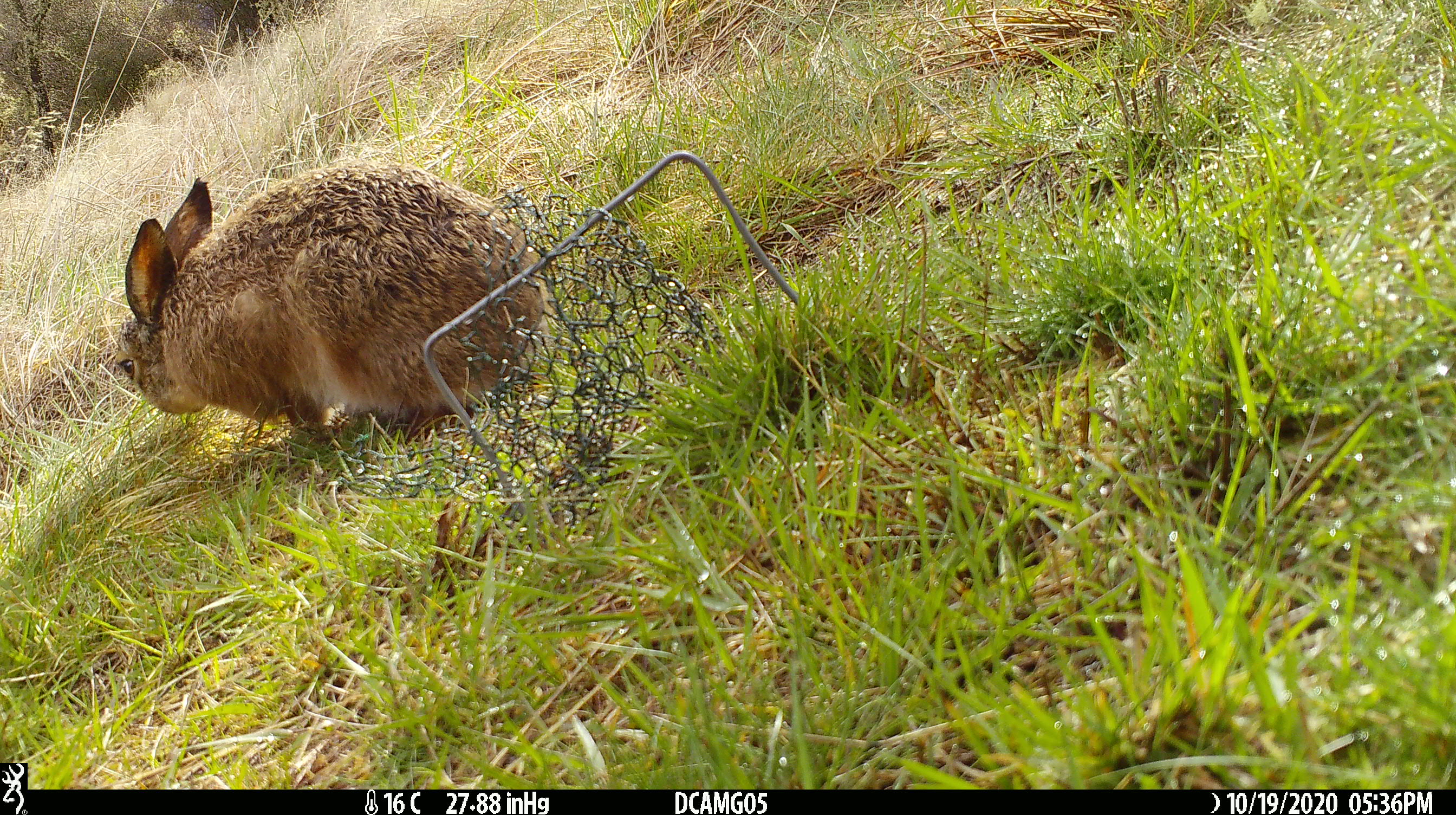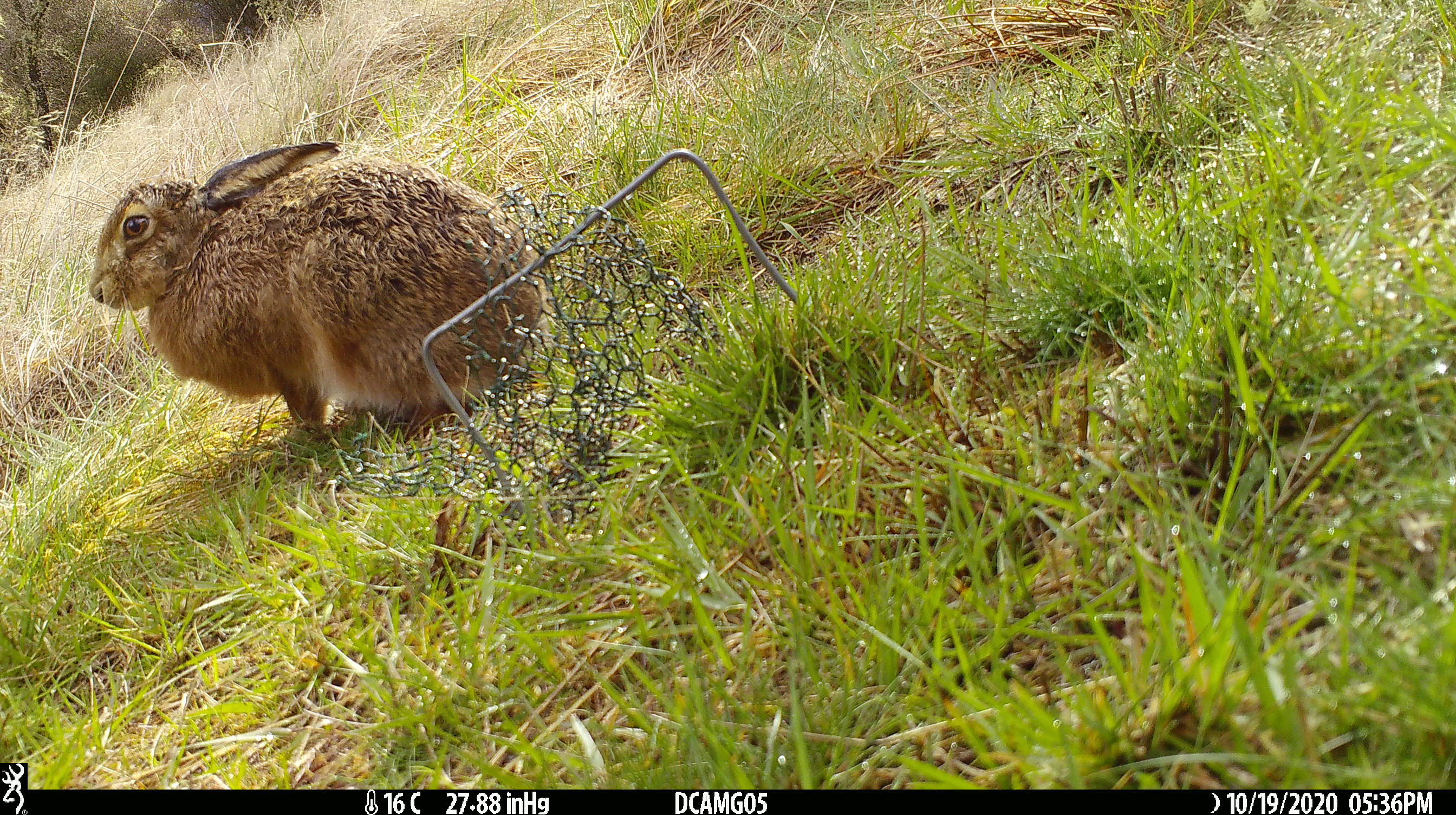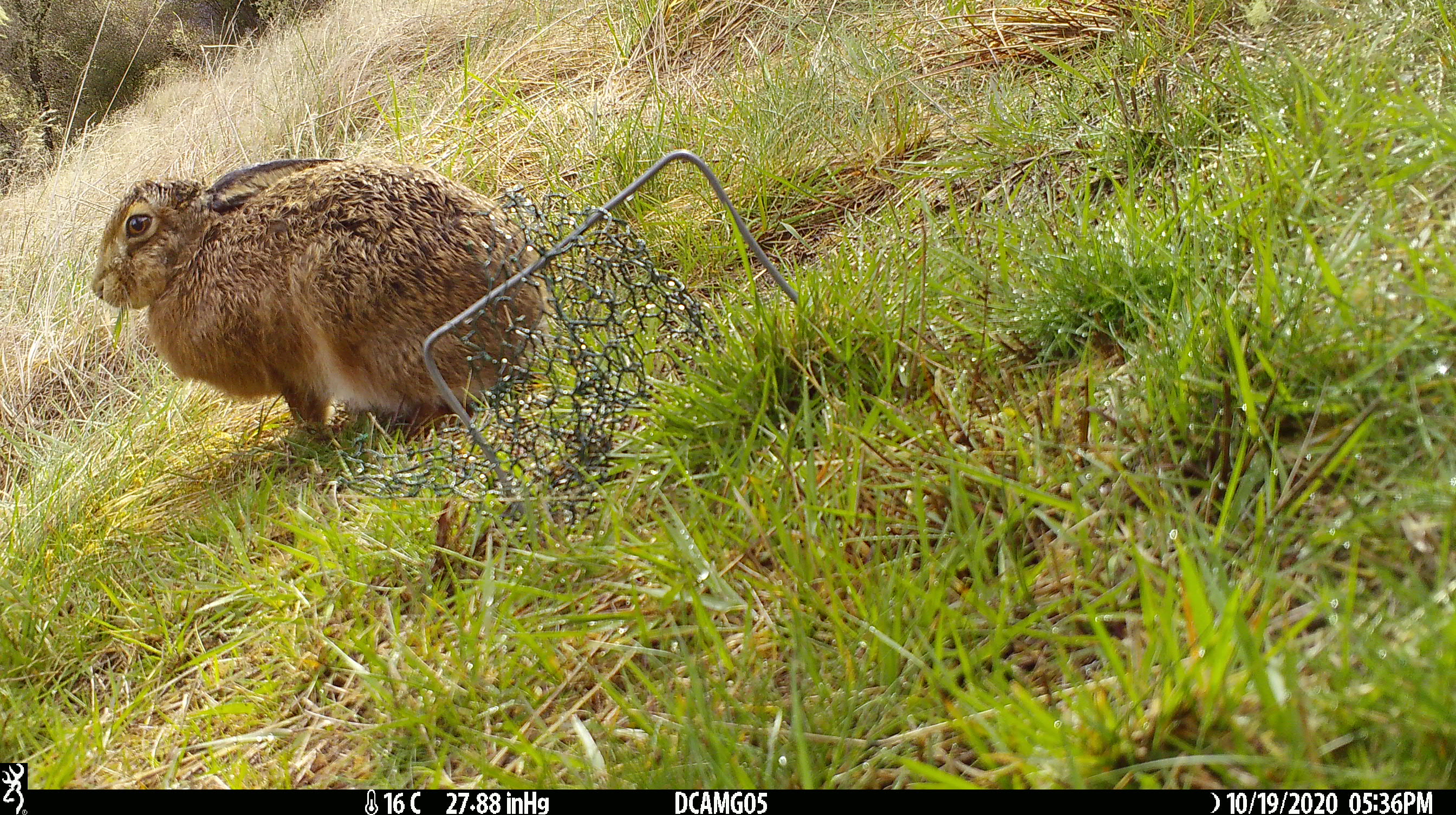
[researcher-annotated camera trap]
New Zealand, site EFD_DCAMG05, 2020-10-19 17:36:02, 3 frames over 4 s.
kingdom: Animalia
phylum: Chordata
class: Mammalia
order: Lagomorpha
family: Leporidae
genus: Lepus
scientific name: Lepus europaeus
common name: brown hare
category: hare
Hare (brown hare) (Lepus europaeus).